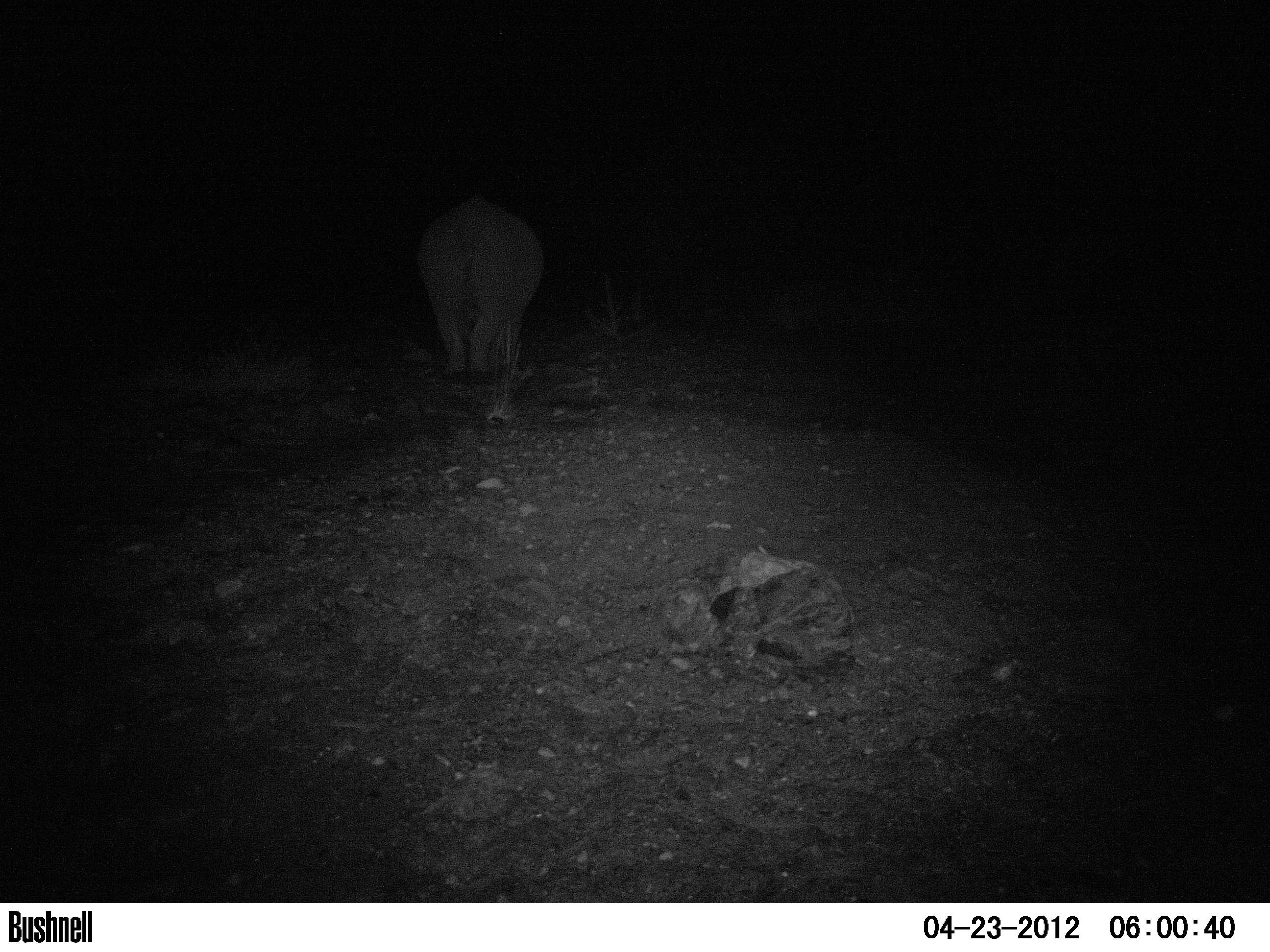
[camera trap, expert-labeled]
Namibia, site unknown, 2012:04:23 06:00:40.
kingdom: Animalia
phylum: Chordata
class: Mammalia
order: Perissodactyla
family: Rhinocerotidae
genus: Diceros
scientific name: Diceros bicornis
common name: black rhinoceros